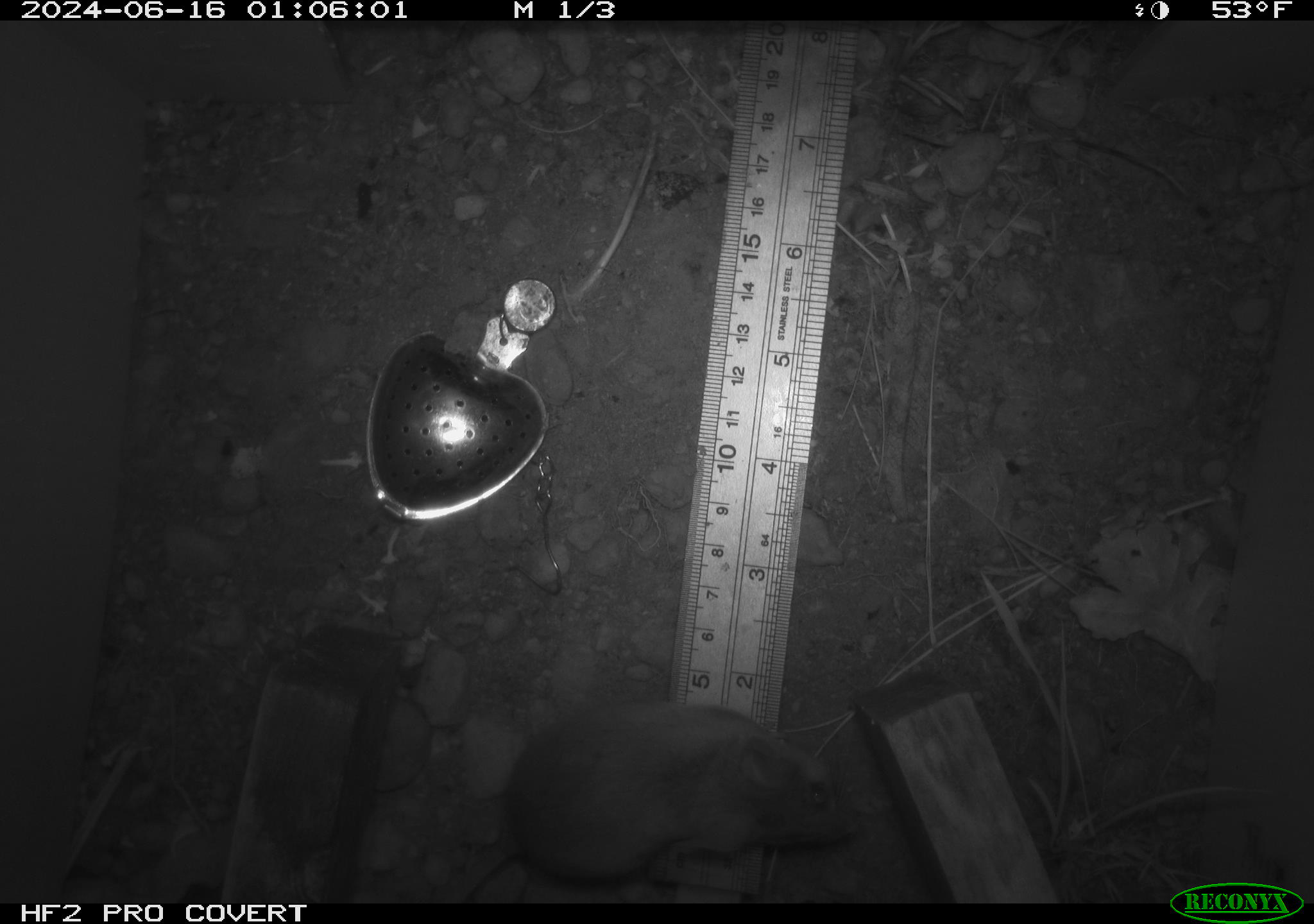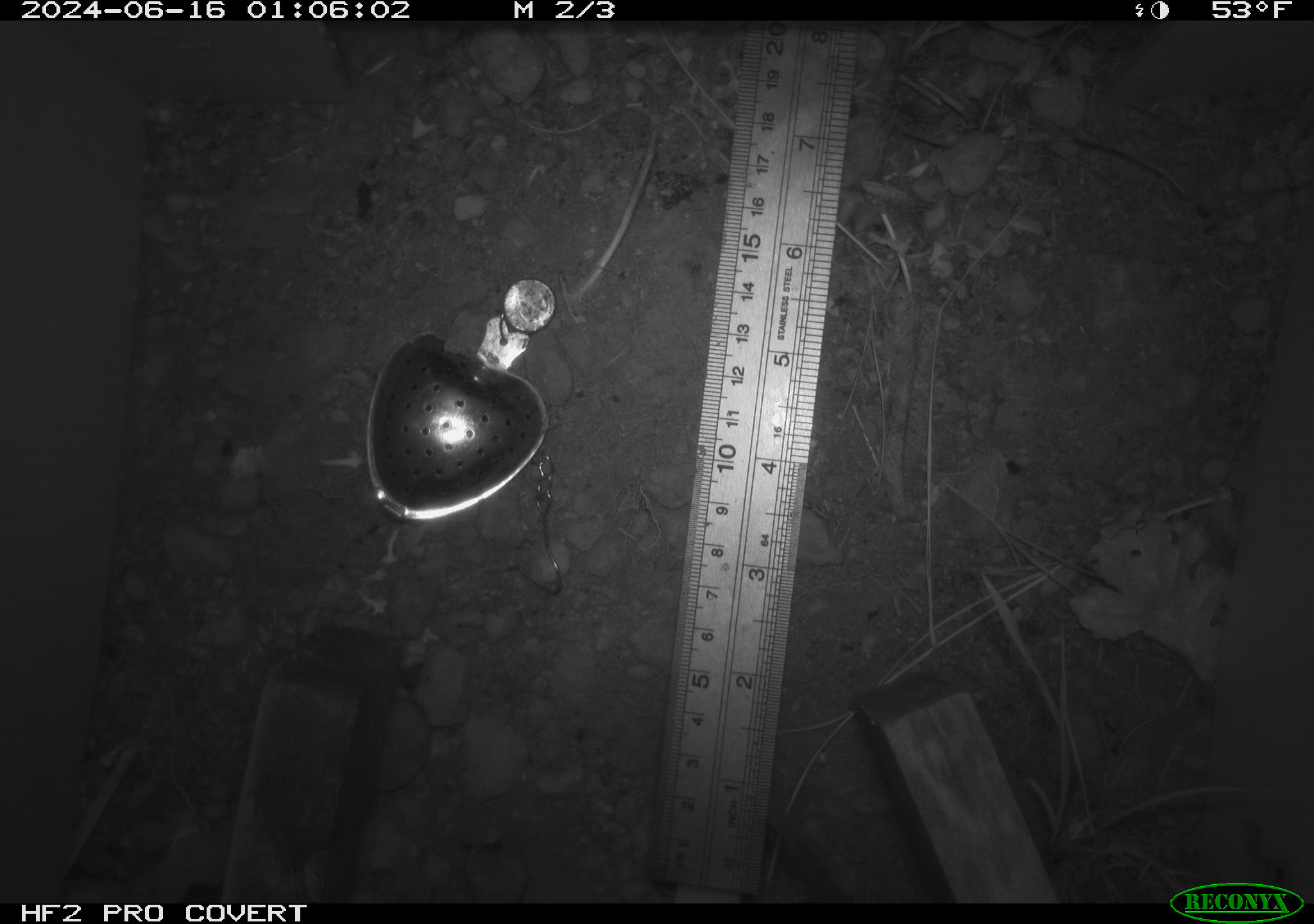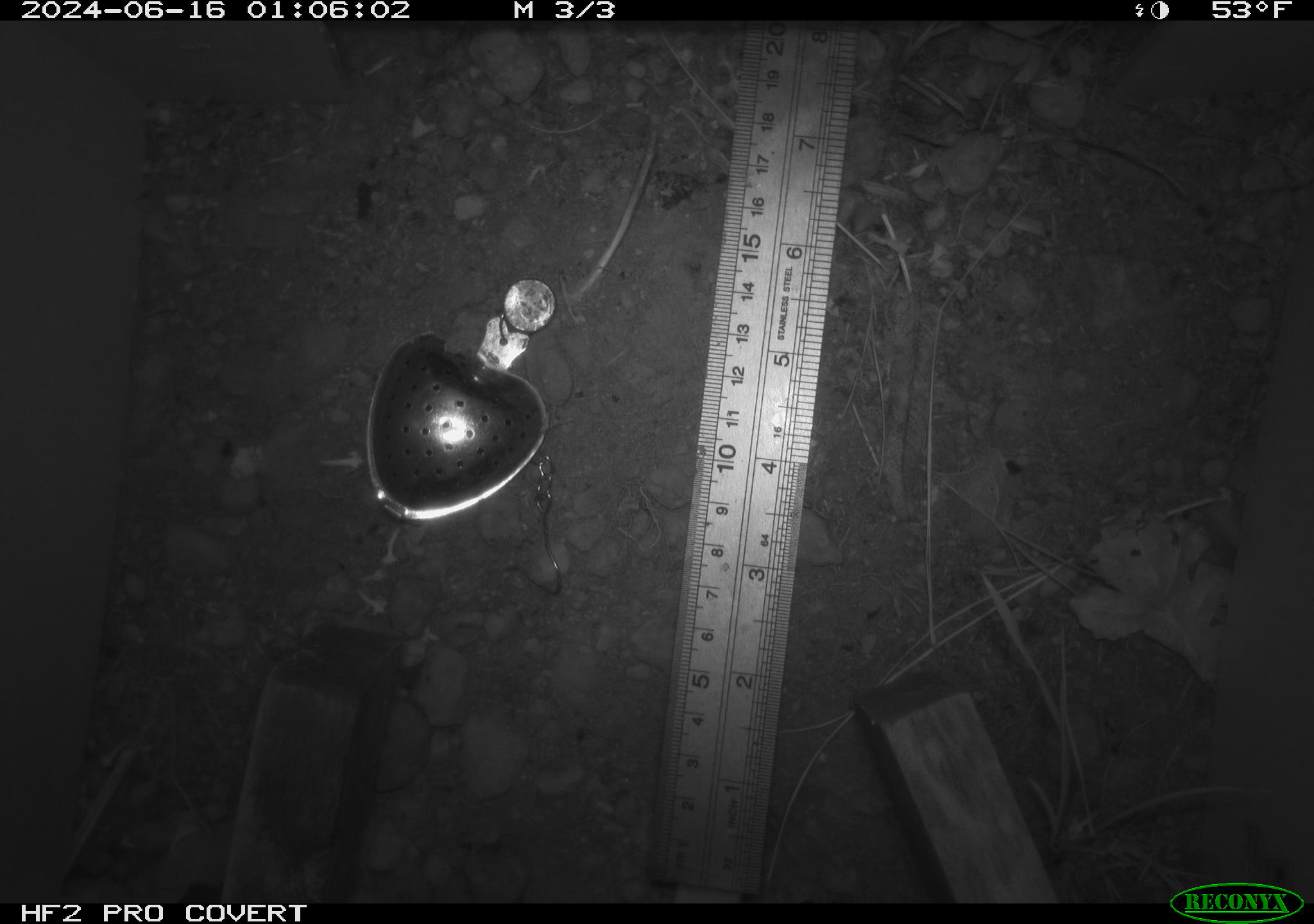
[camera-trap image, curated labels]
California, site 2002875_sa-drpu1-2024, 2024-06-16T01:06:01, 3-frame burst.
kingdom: Animalia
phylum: Chordata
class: Mammalia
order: Rodentia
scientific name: Rodentia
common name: rodent